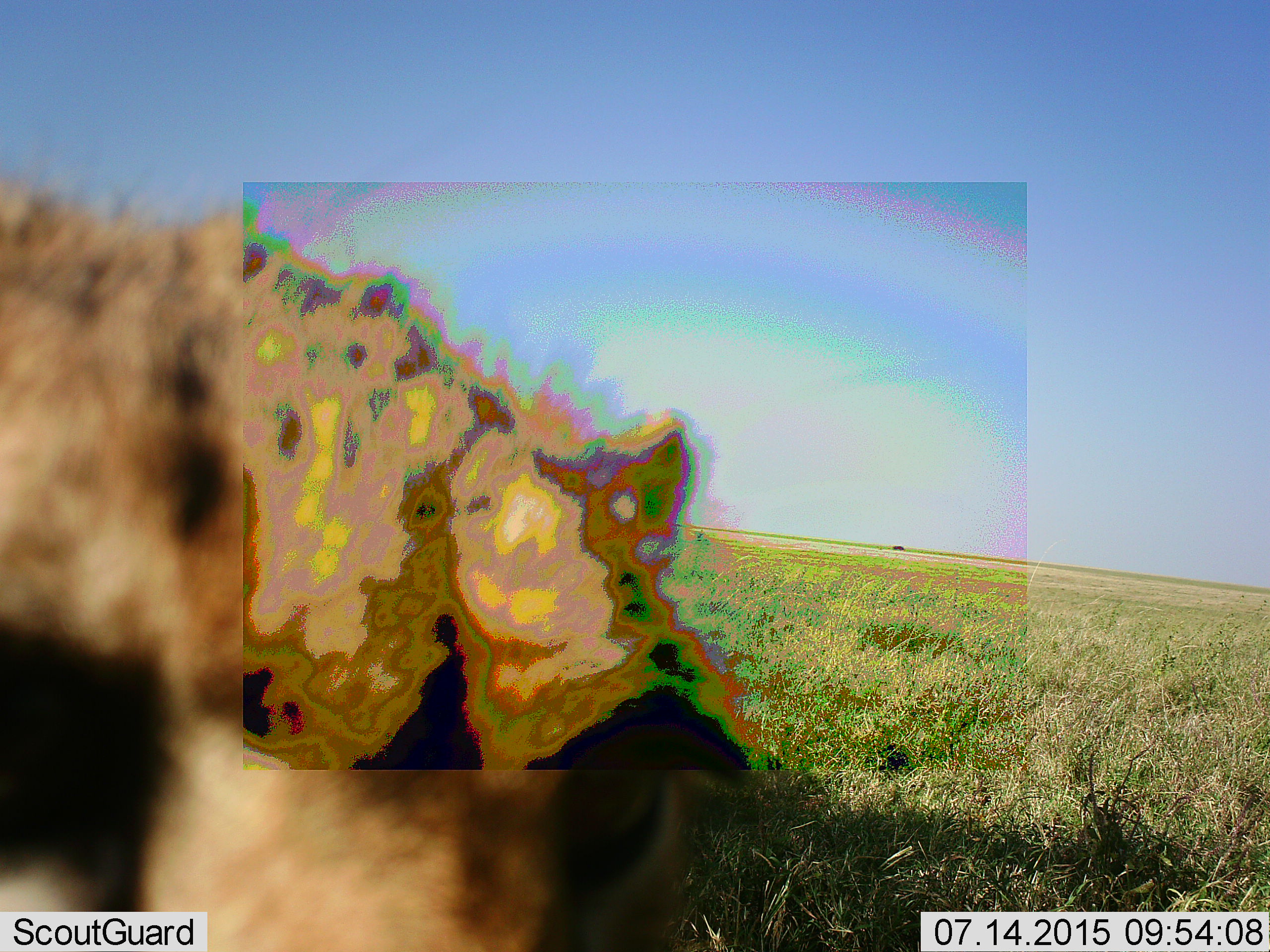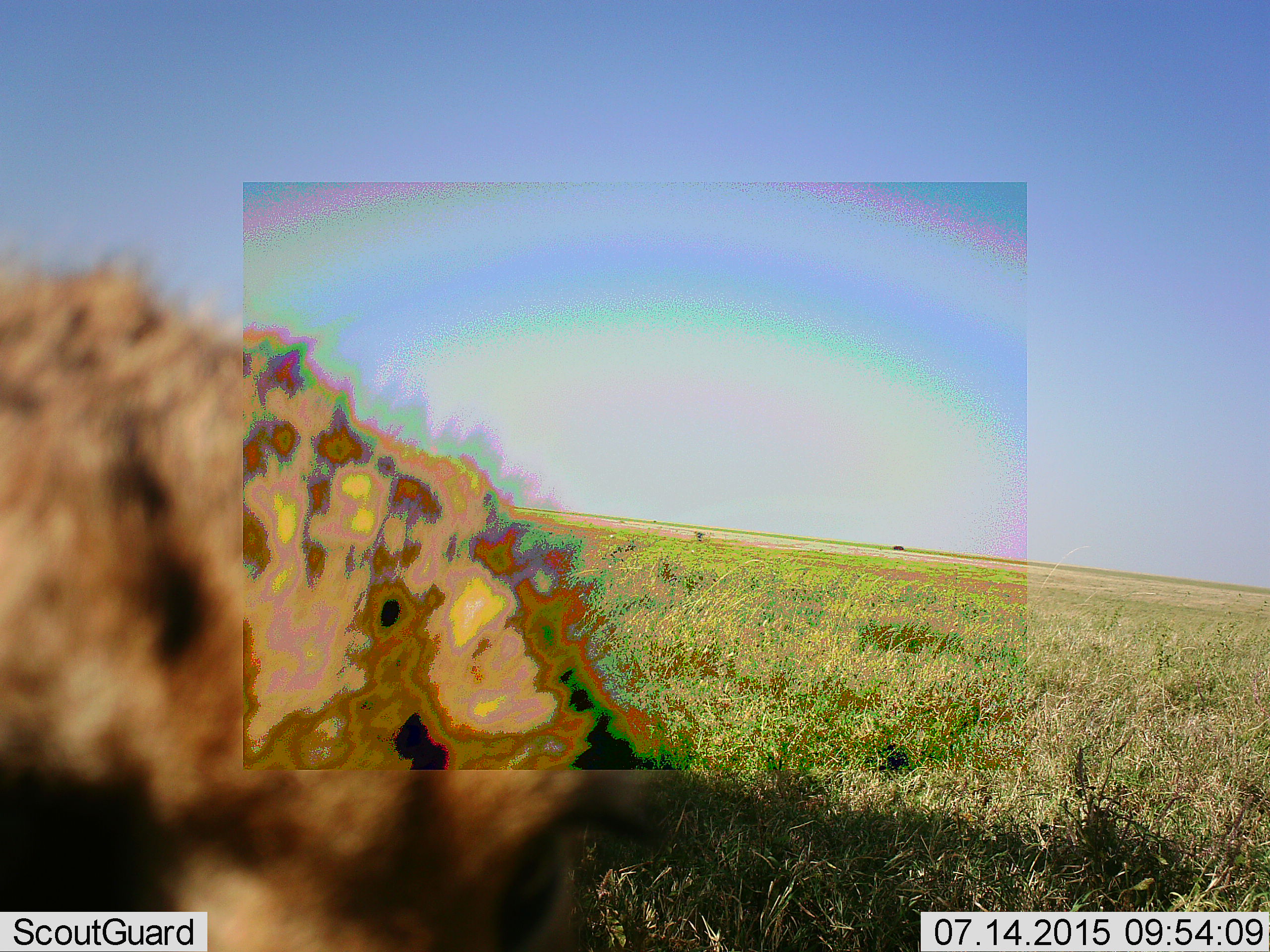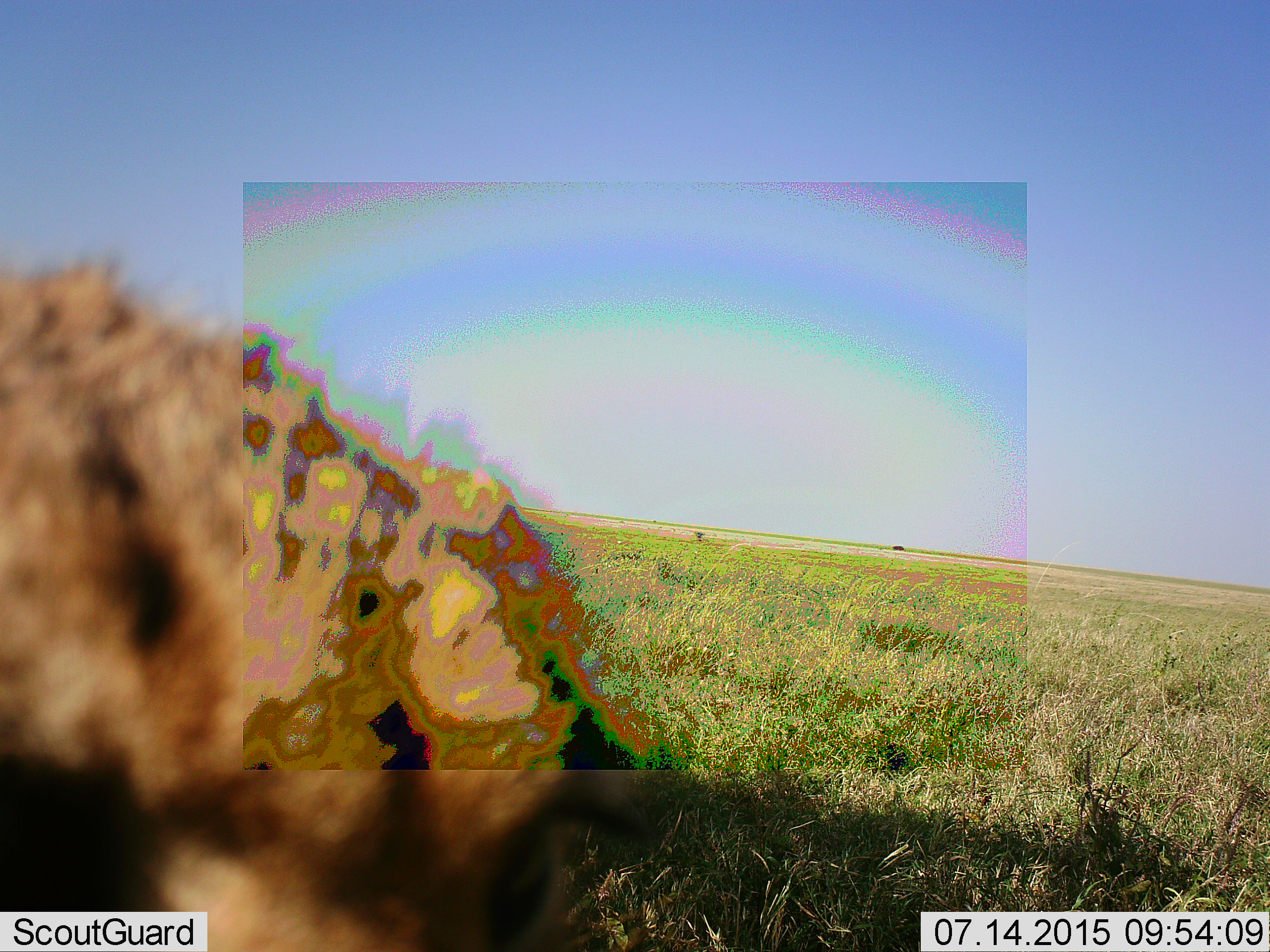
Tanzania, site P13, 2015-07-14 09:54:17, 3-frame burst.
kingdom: Animalia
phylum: Chordata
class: Mammalia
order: Carnivora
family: Felidae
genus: Acinonyx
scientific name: Acinonyx jubatus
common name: cheetah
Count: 1.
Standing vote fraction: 67%.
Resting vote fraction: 0%.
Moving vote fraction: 33%.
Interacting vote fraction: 0%.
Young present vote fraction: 0%.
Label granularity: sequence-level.